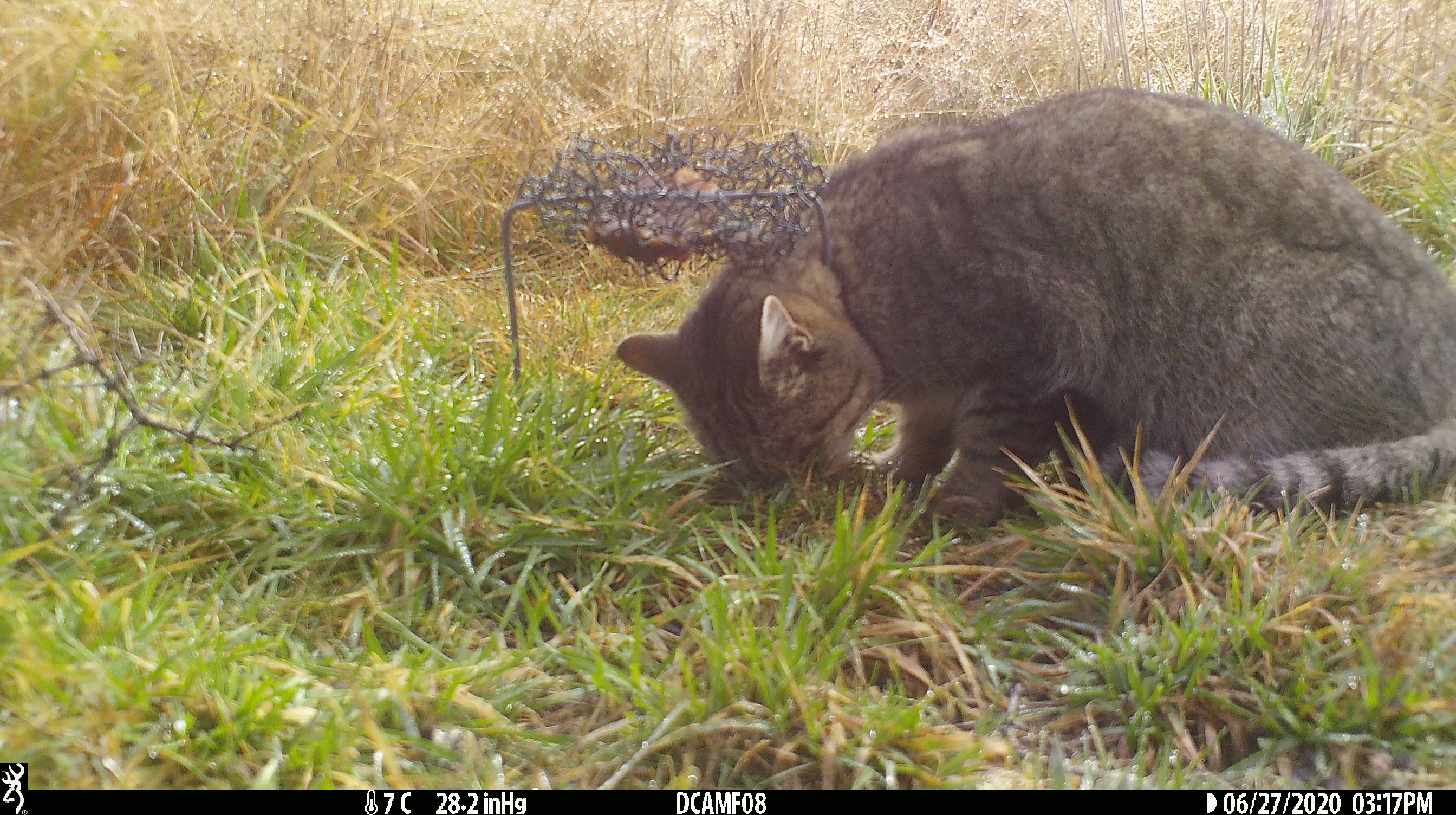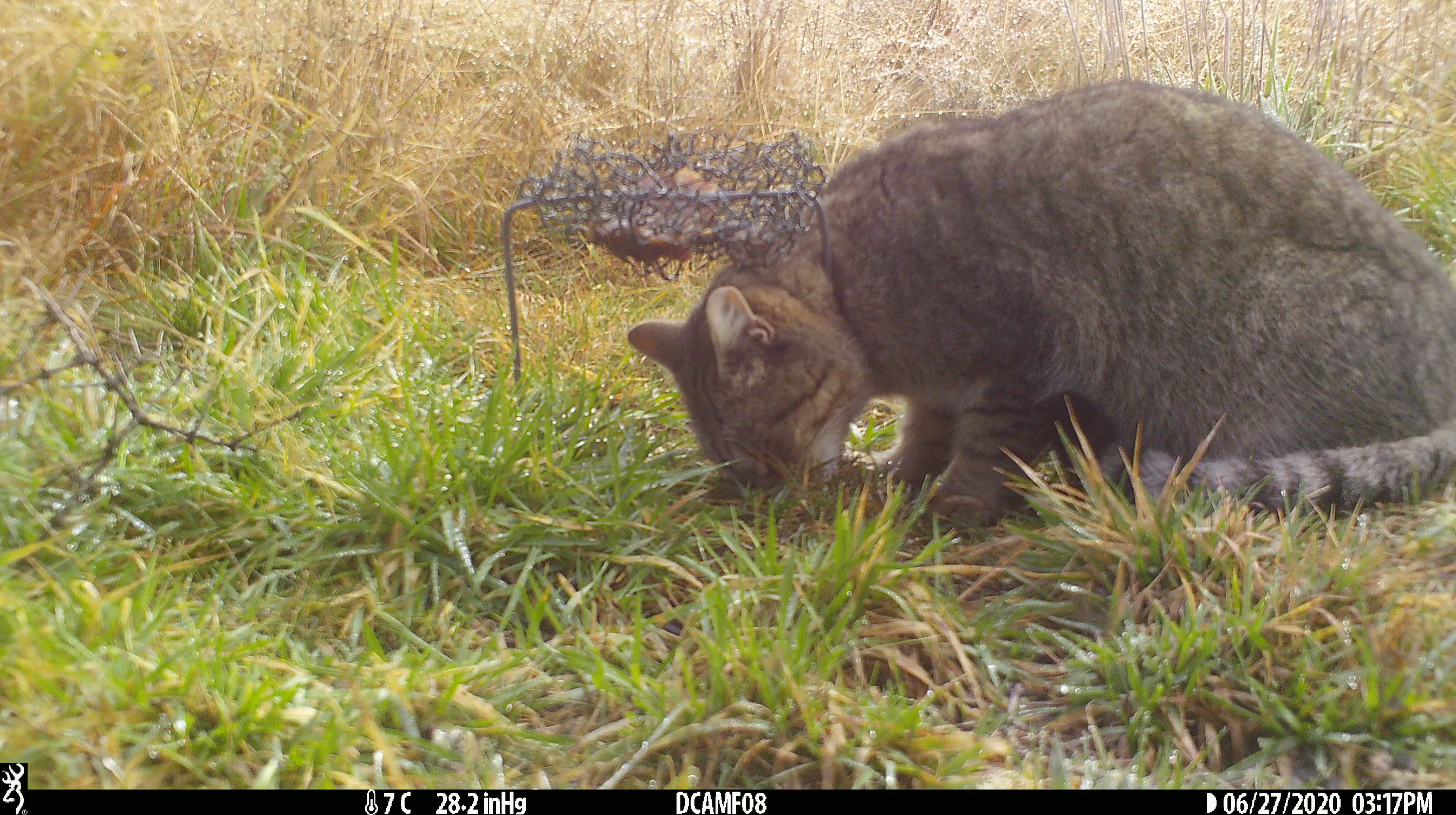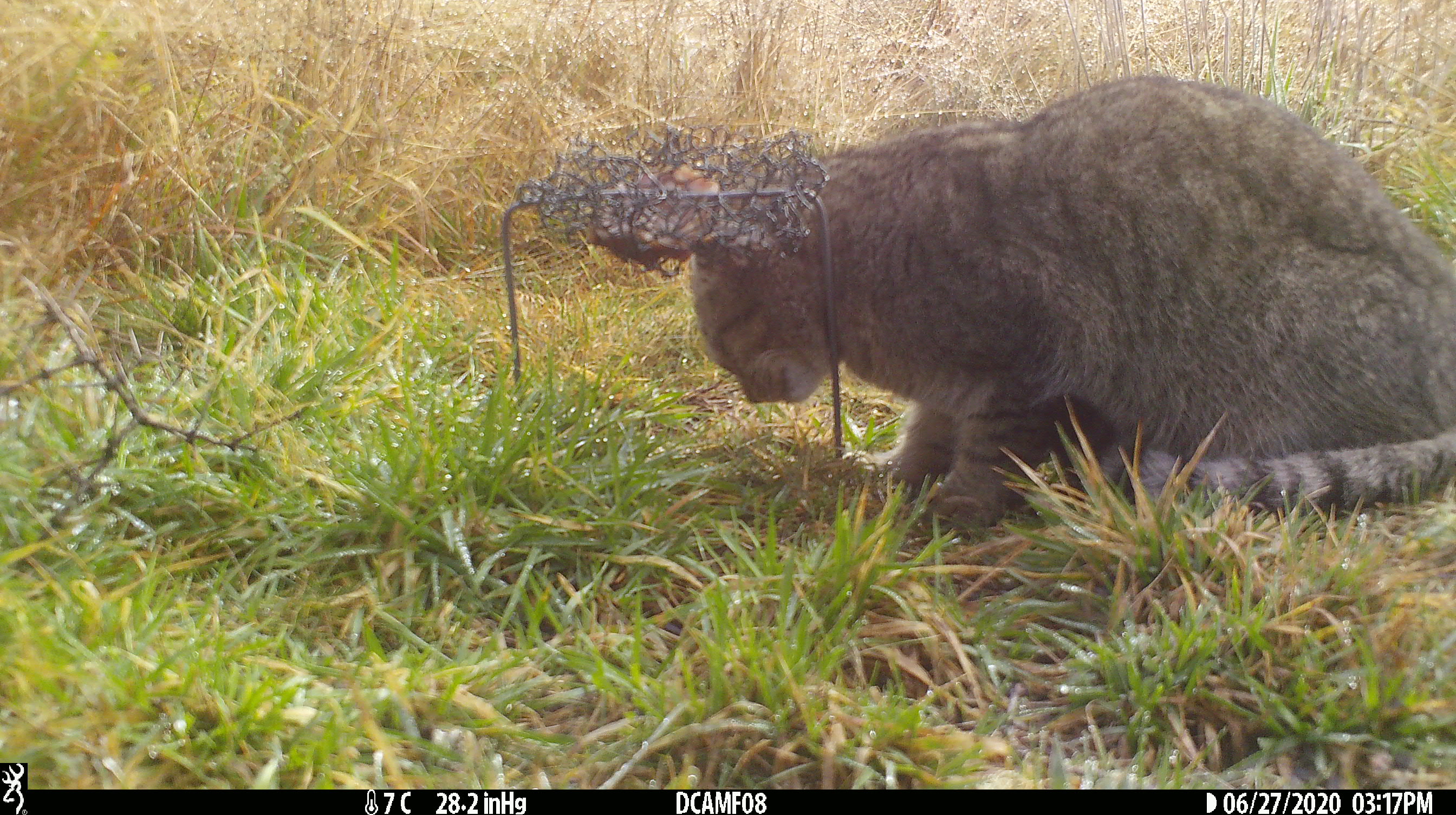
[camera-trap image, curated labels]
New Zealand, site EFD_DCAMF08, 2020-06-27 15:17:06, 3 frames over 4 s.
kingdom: Animalia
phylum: Chordata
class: Mammalia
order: Carnivora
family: Felidae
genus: Felis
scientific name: Felis catus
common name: domestic cat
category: cat